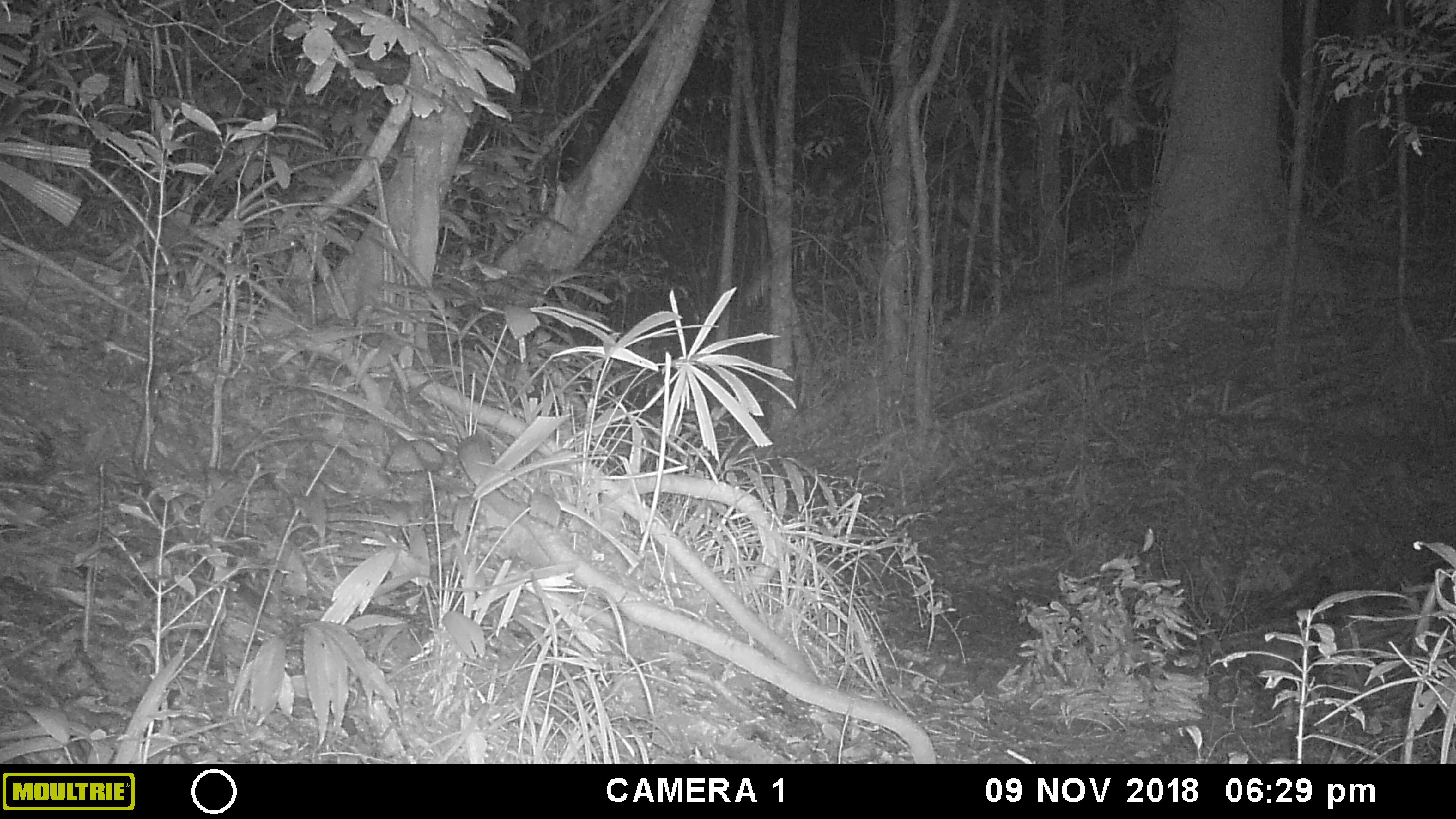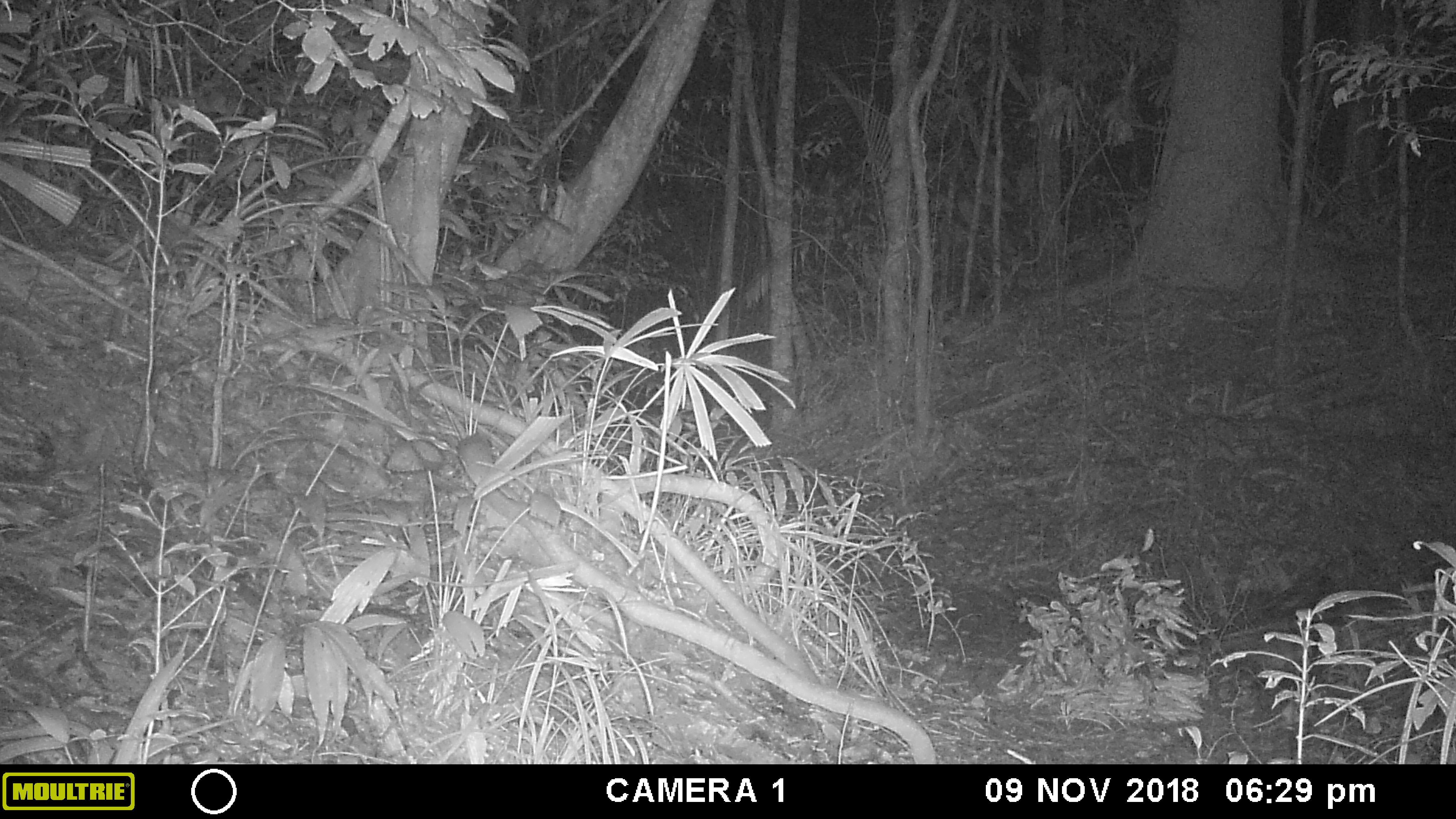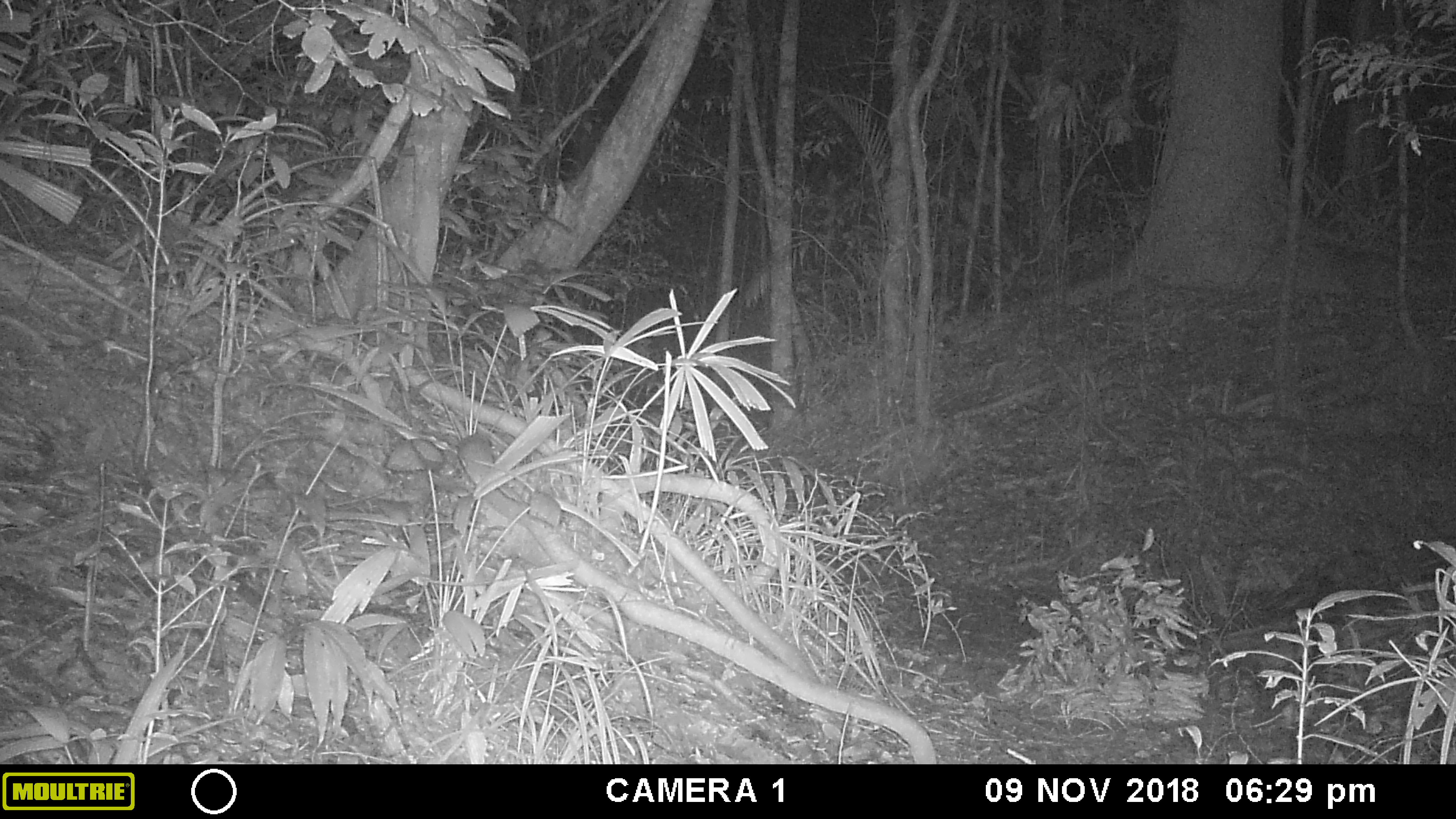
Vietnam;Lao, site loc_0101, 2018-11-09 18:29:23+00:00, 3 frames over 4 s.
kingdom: Animalia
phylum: Chordata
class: Mammalia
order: Artiodactyla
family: Cervidae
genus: Muntiacus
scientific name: Muntiacus vuquangensis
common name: large-antlered muntjac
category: large antlered muntjac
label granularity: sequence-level